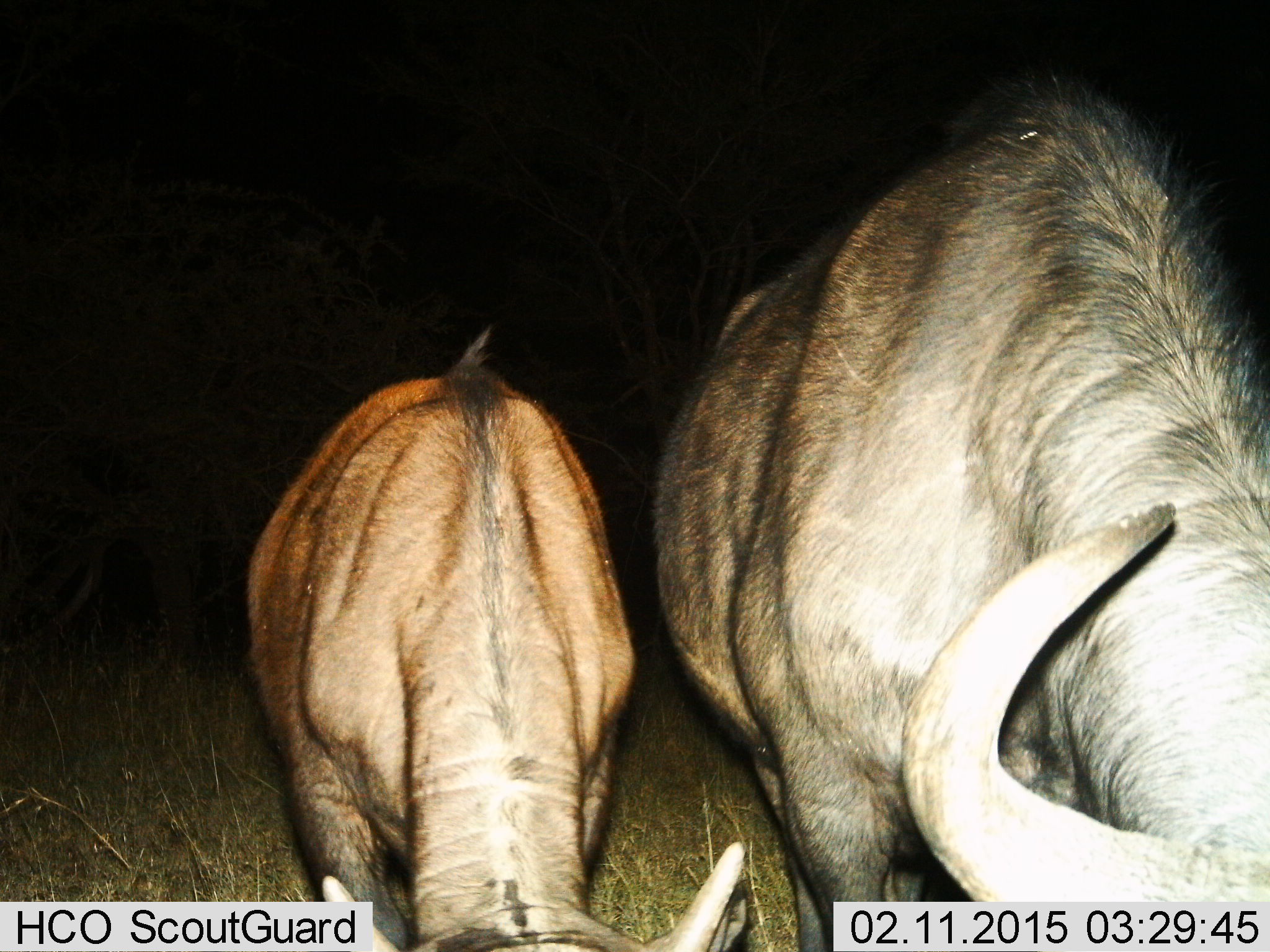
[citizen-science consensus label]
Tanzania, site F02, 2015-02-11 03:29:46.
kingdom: Animalia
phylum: Chordata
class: Mammalia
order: Artiodactyla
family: Bovidae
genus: Connochaetes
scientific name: Connochaetes taurinus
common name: blue wildebeest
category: wildebeest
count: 2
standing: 20%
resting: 0%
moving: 0%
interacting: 0%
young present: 80%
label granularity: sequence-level